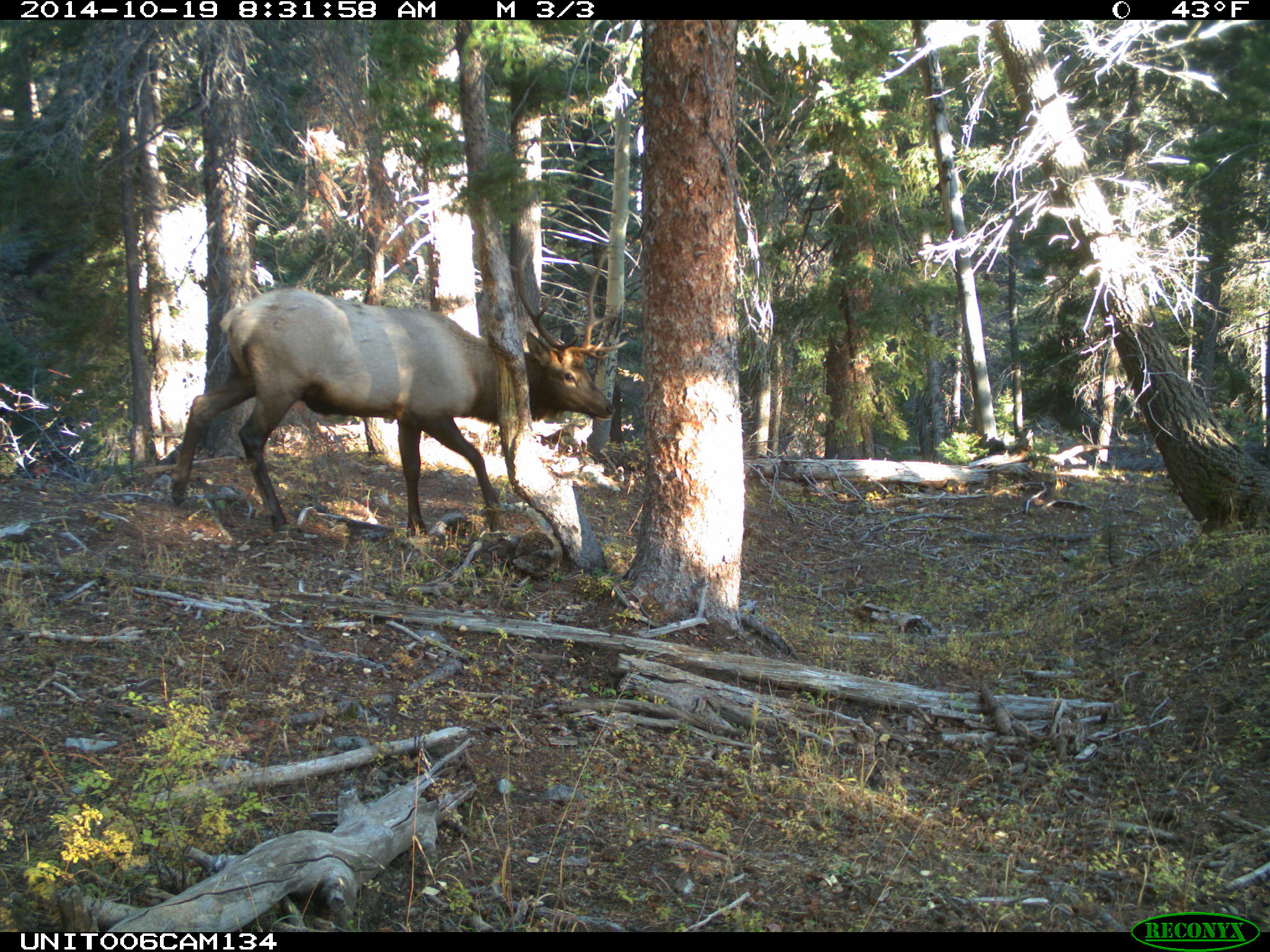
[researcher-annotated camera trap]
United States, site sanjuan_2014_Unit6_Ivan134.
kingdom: Animalia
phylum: Chordata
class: Mammalia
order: Artiodactyla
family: Cervidae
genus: Cervus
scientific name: Cervus elaphus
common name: red deer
Cervus elaphus (red deer).